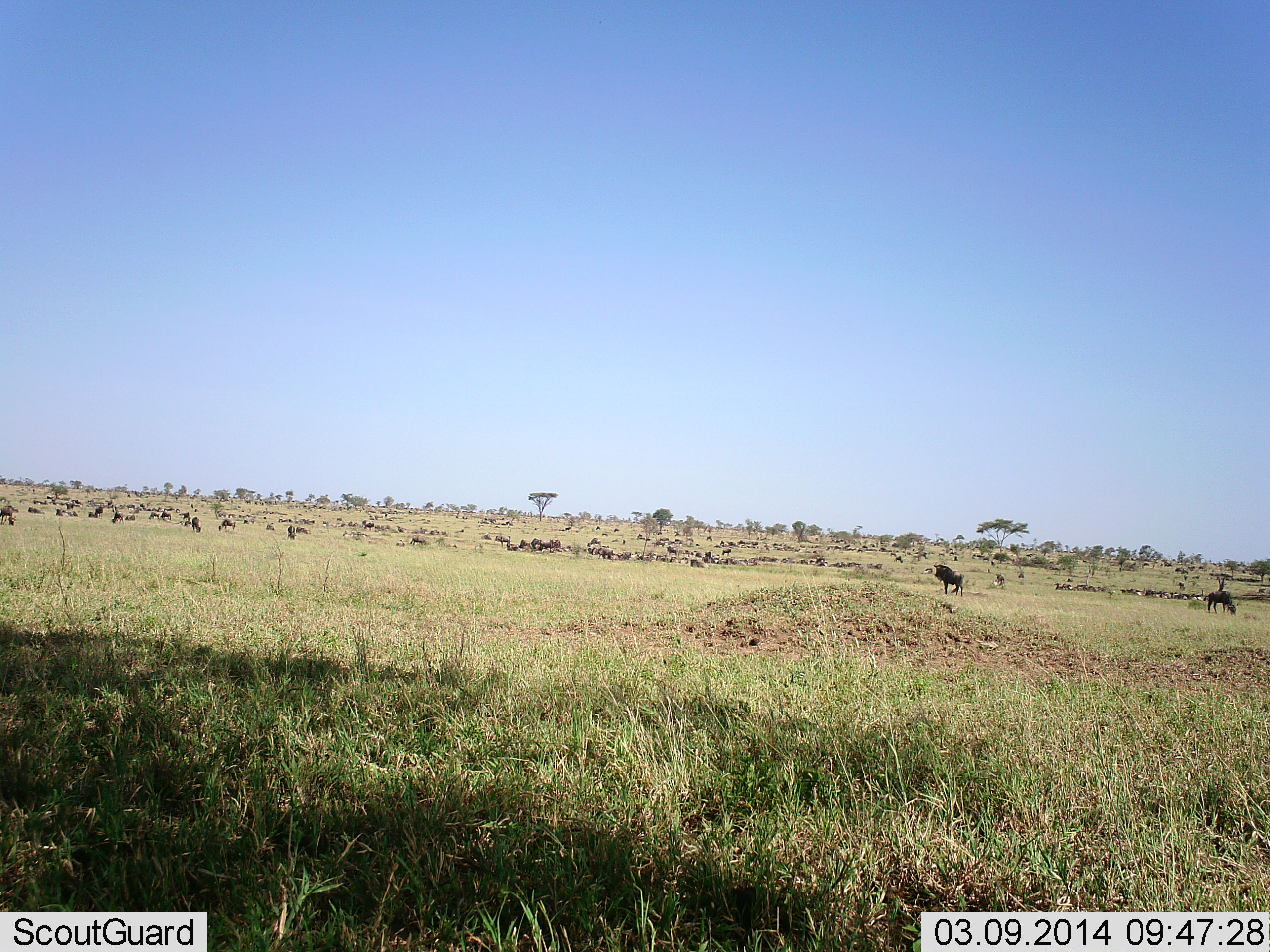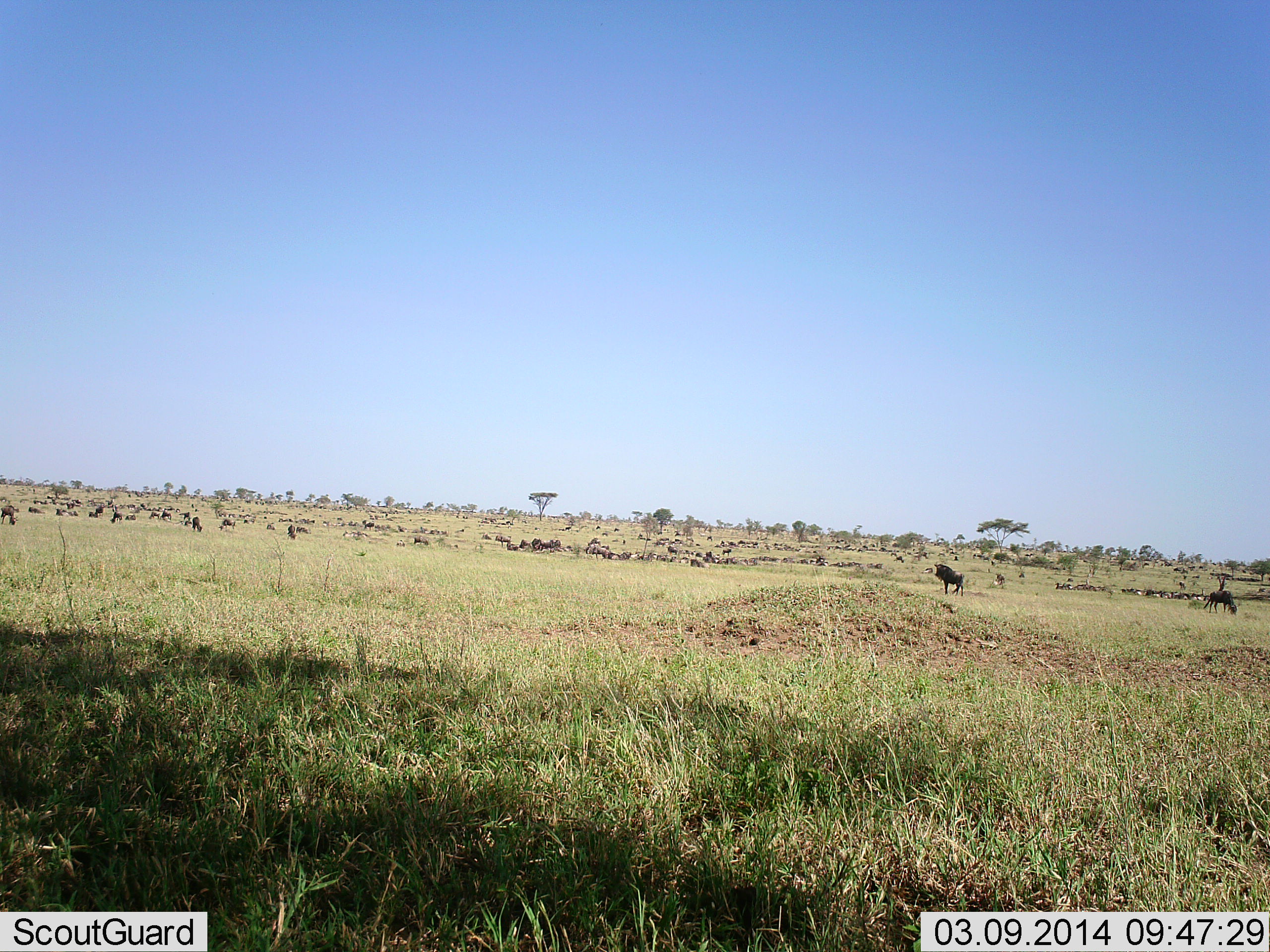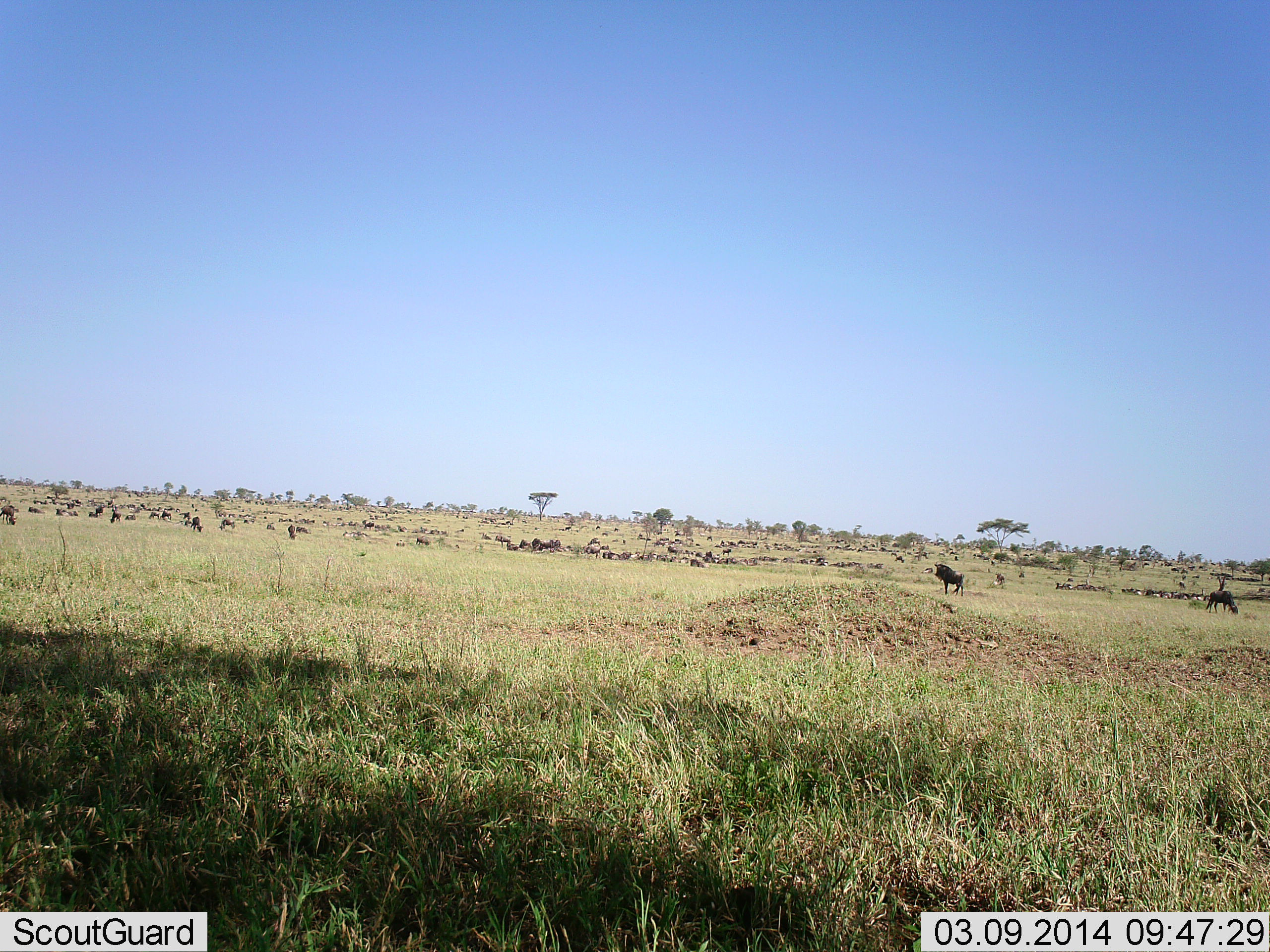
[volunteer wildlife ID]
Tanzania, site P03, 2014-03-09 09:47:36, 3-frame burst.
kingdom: Animalia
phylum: Chordata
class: Mammalia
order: Artiodactyla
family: Bovidae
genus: Connochaetes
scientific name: Connochaetes taurinus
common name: blue wildebeest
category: wildebeest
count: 51+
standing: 55%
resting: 18%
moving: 36%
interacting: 0%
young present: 0%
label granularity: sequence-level